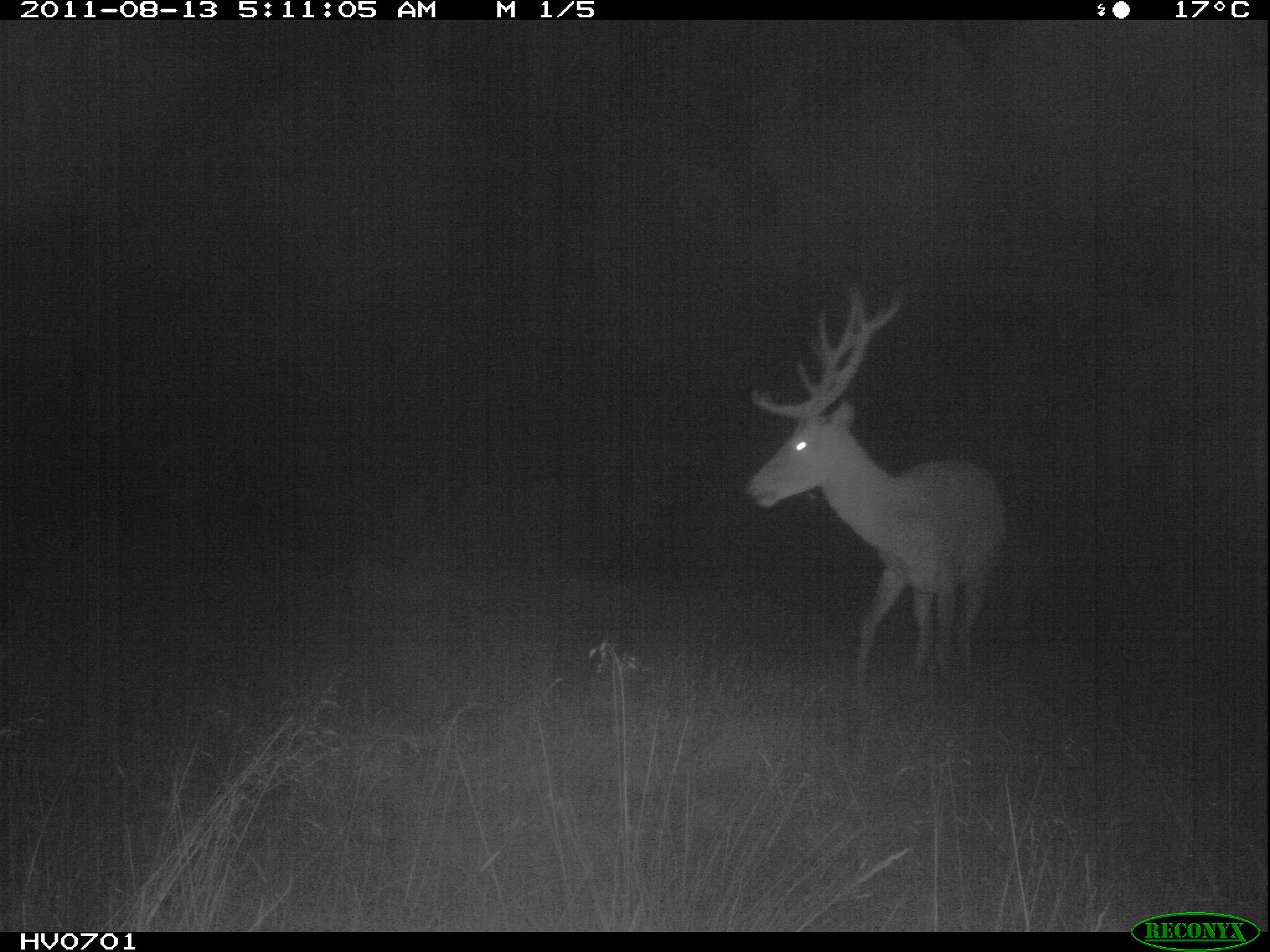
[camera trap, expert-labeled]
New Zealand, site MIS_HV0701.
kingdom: Animalia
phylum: Chordata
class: Mammalia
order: Artiodactyla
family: Cervidae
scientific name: Cervidae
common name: deer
Deer (Cervidae).